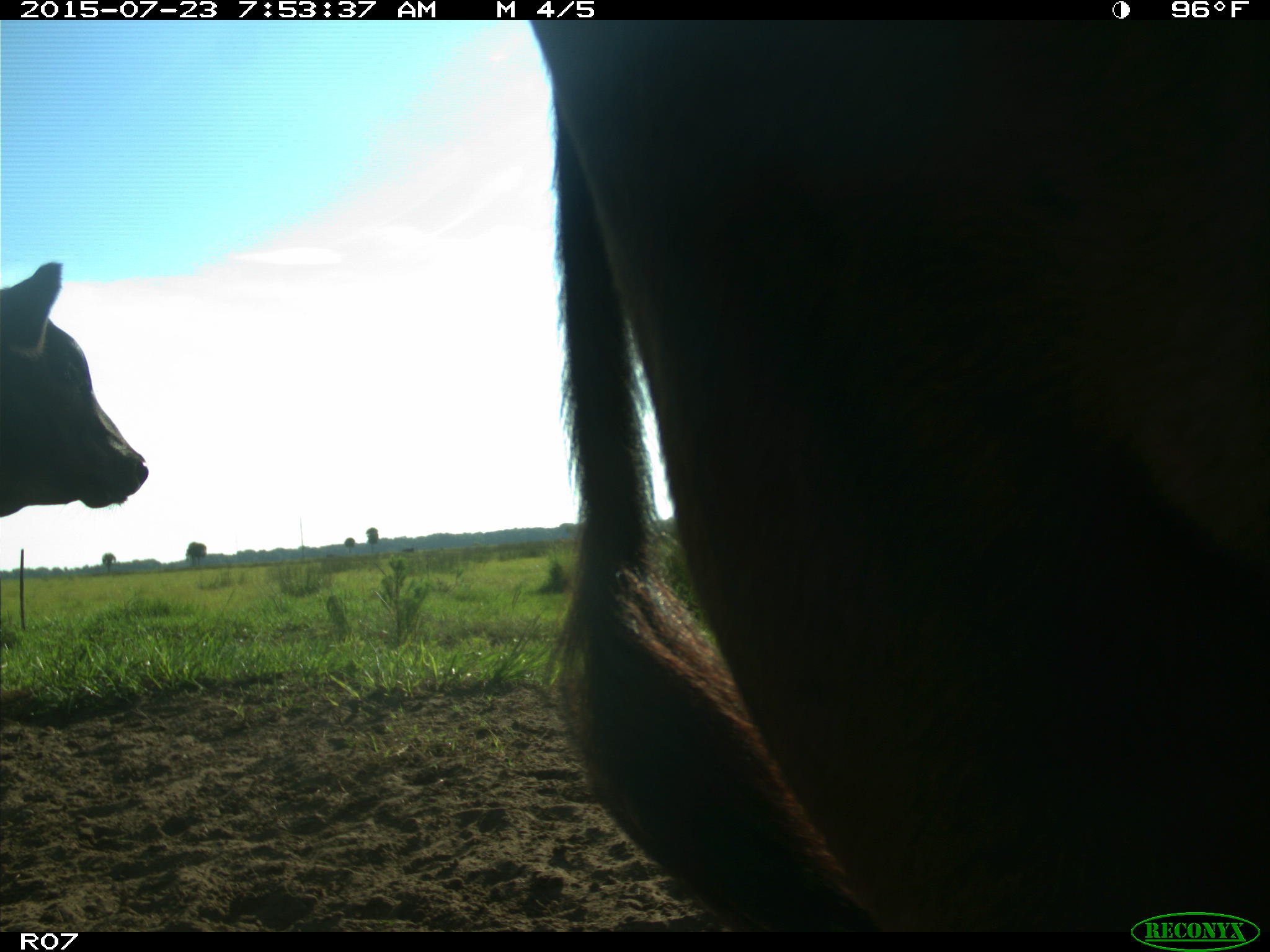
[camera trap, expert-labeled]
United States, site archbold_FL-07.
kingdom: Animalia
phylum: Chordata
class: Mammalia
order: Artiodactyla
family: Bovidae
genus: Bos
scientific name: Bos taurus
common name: domestic cow